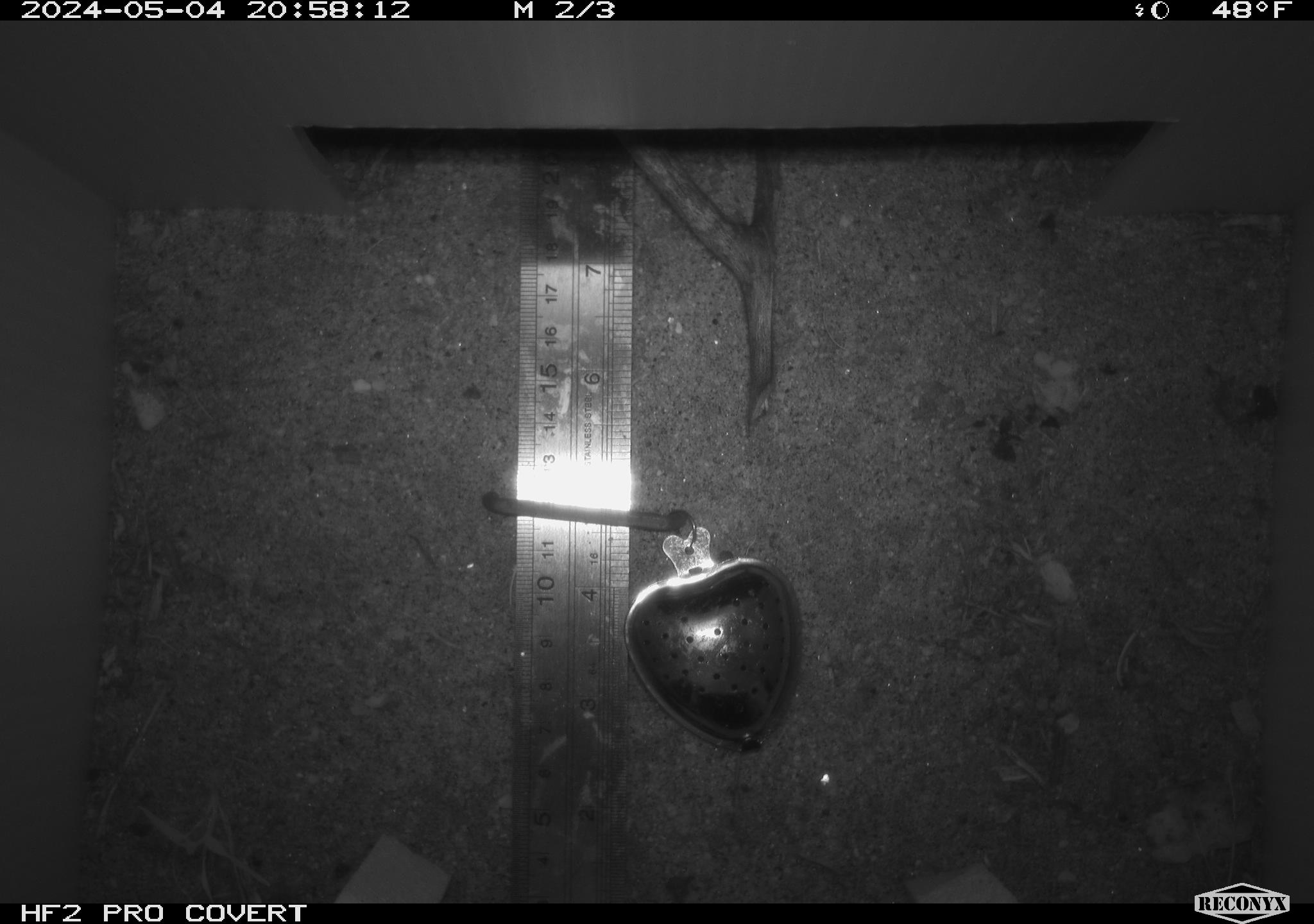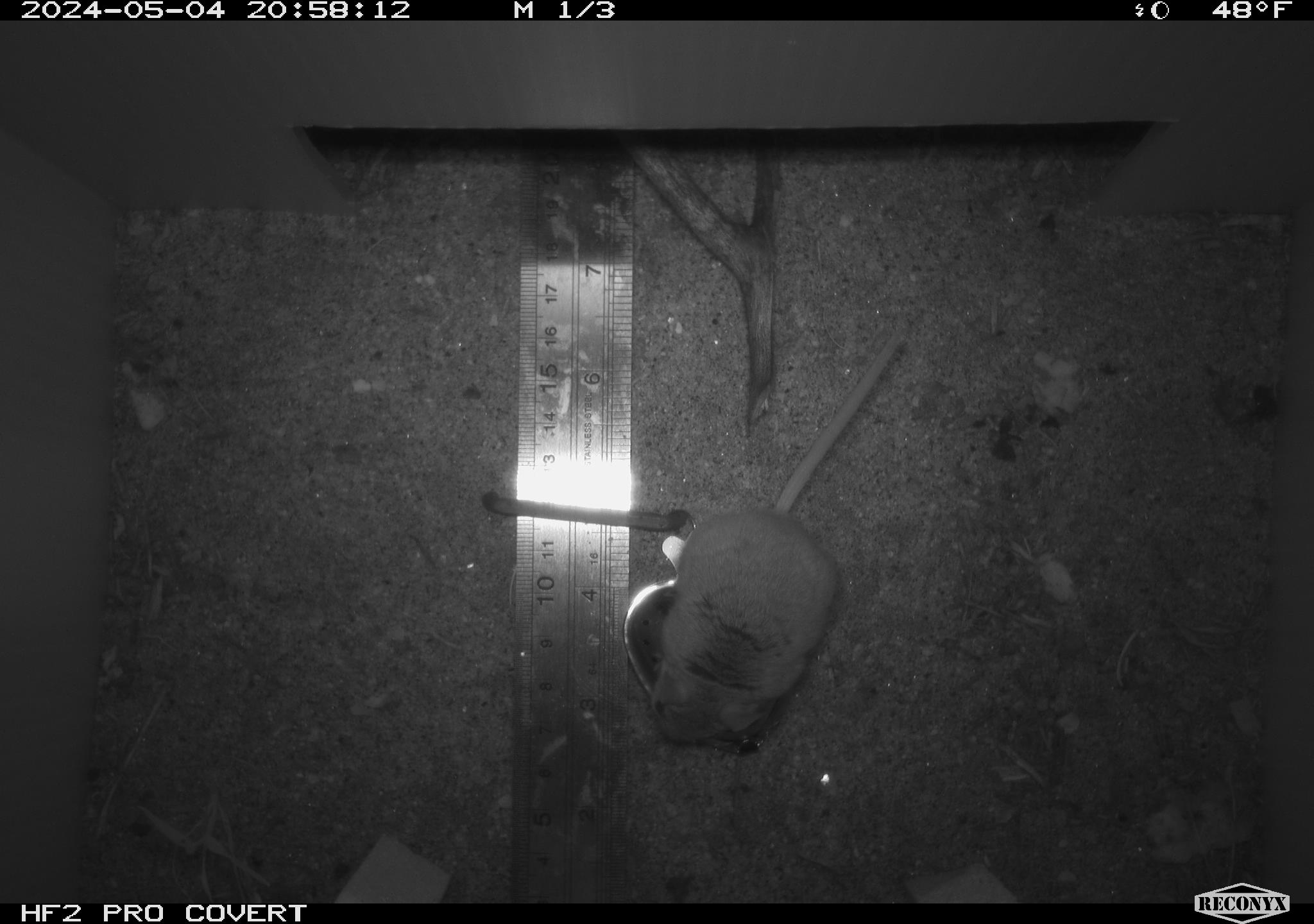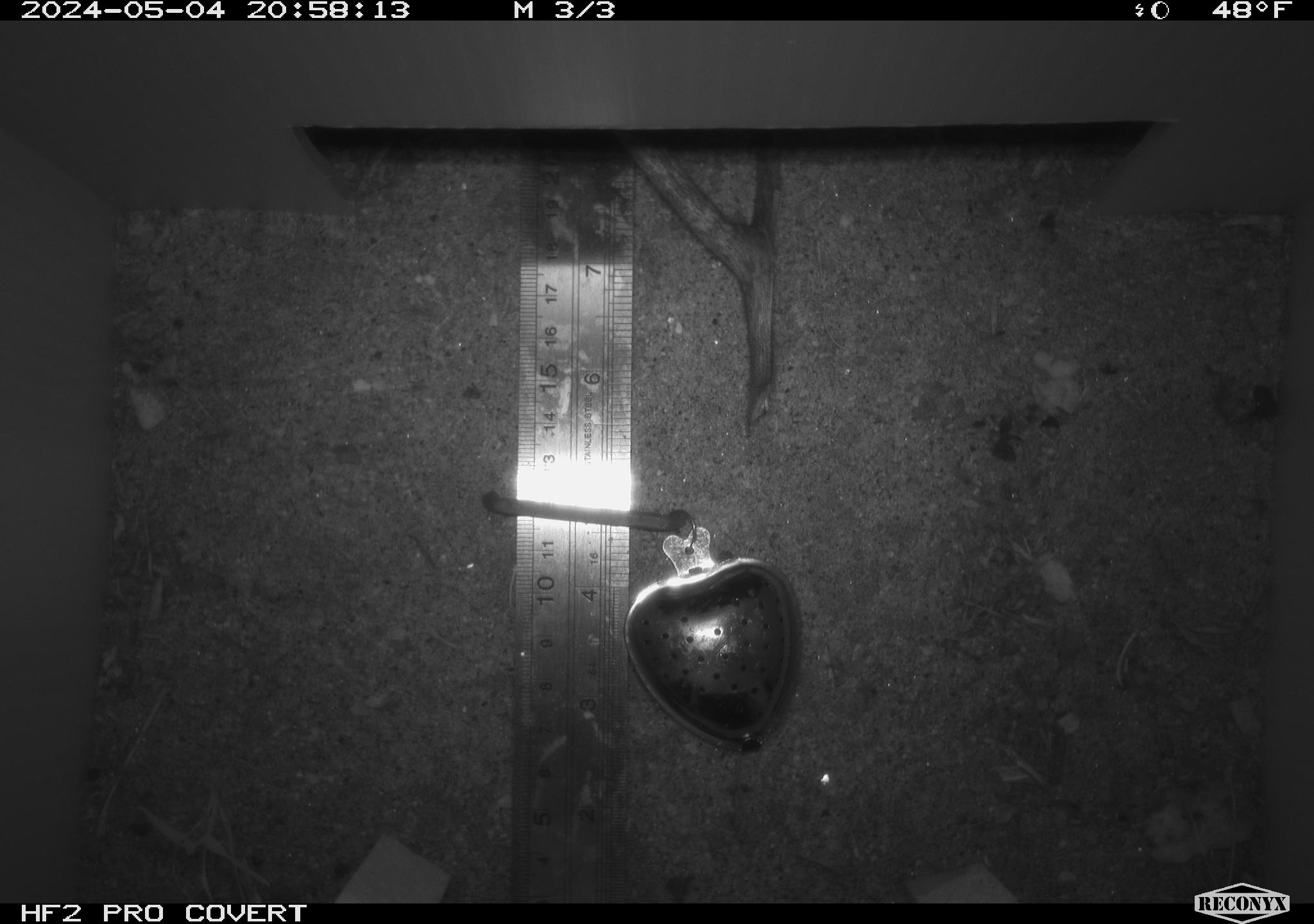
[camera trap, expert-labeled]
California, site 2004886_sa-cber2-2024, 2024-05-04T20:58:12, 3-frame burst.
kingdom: Animalia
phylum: Chordata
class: Mammalia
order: Rodentia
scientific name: Rodentia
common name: mouse species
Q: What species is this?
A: Mouse species (Rodentia).